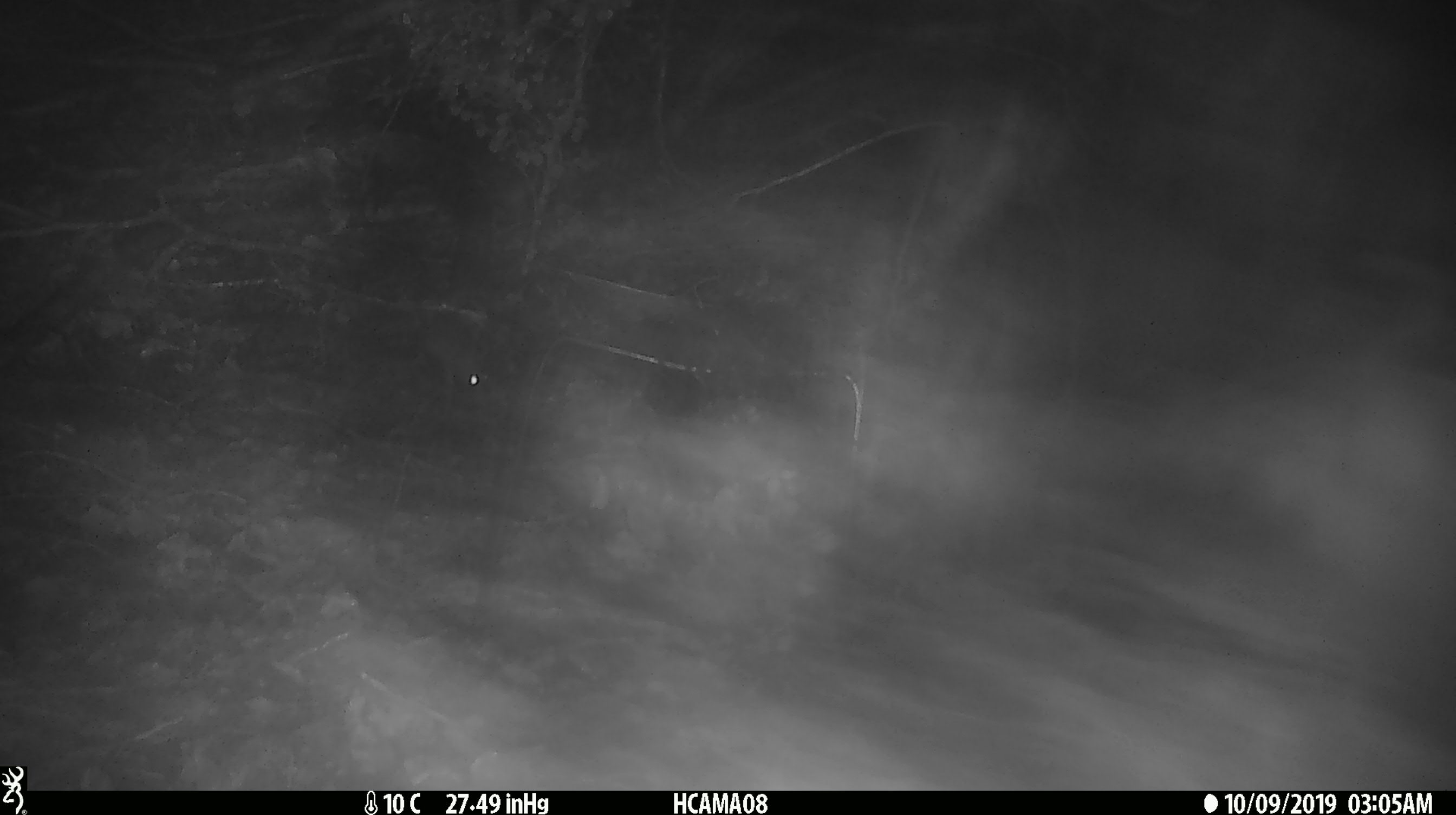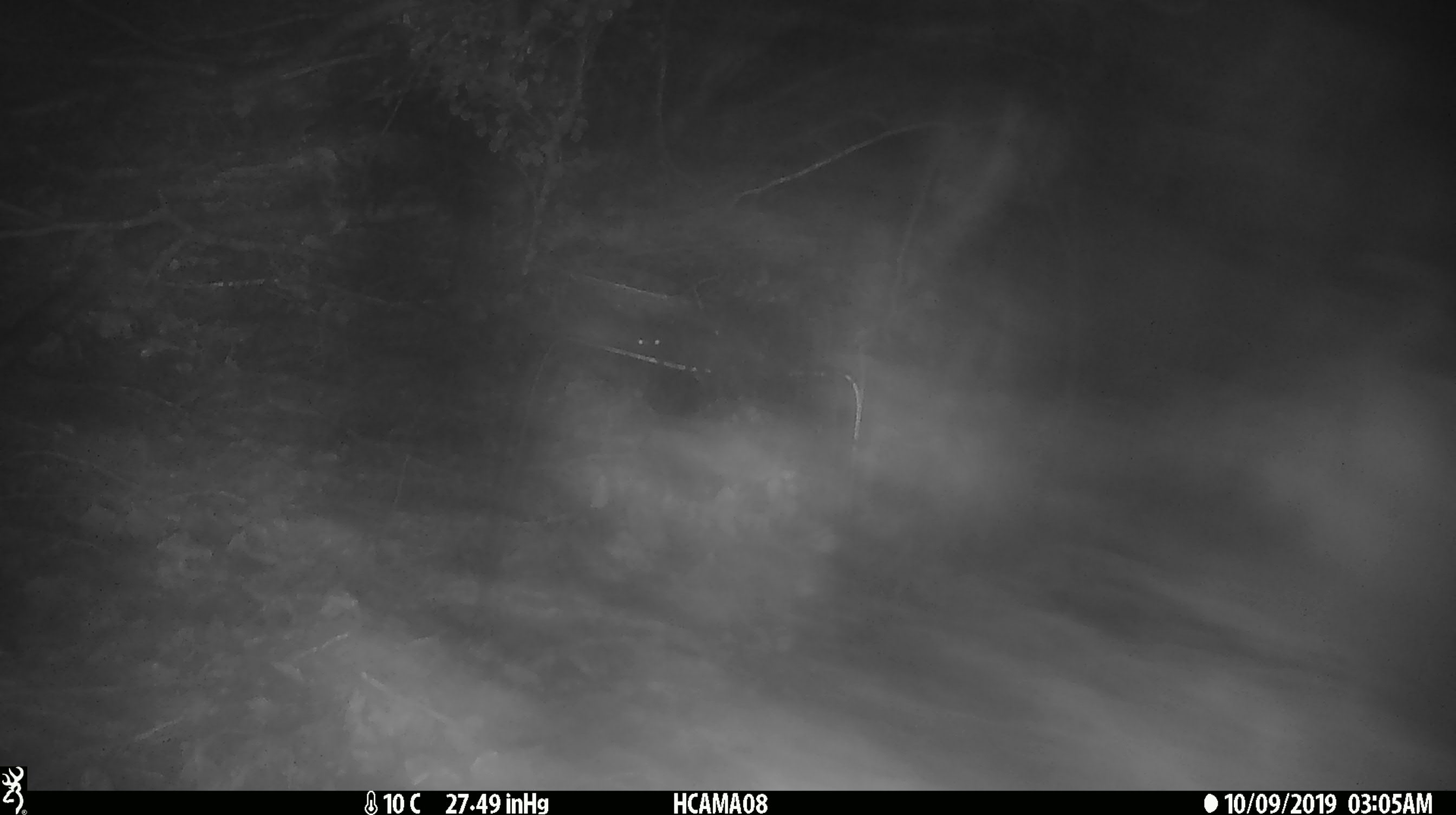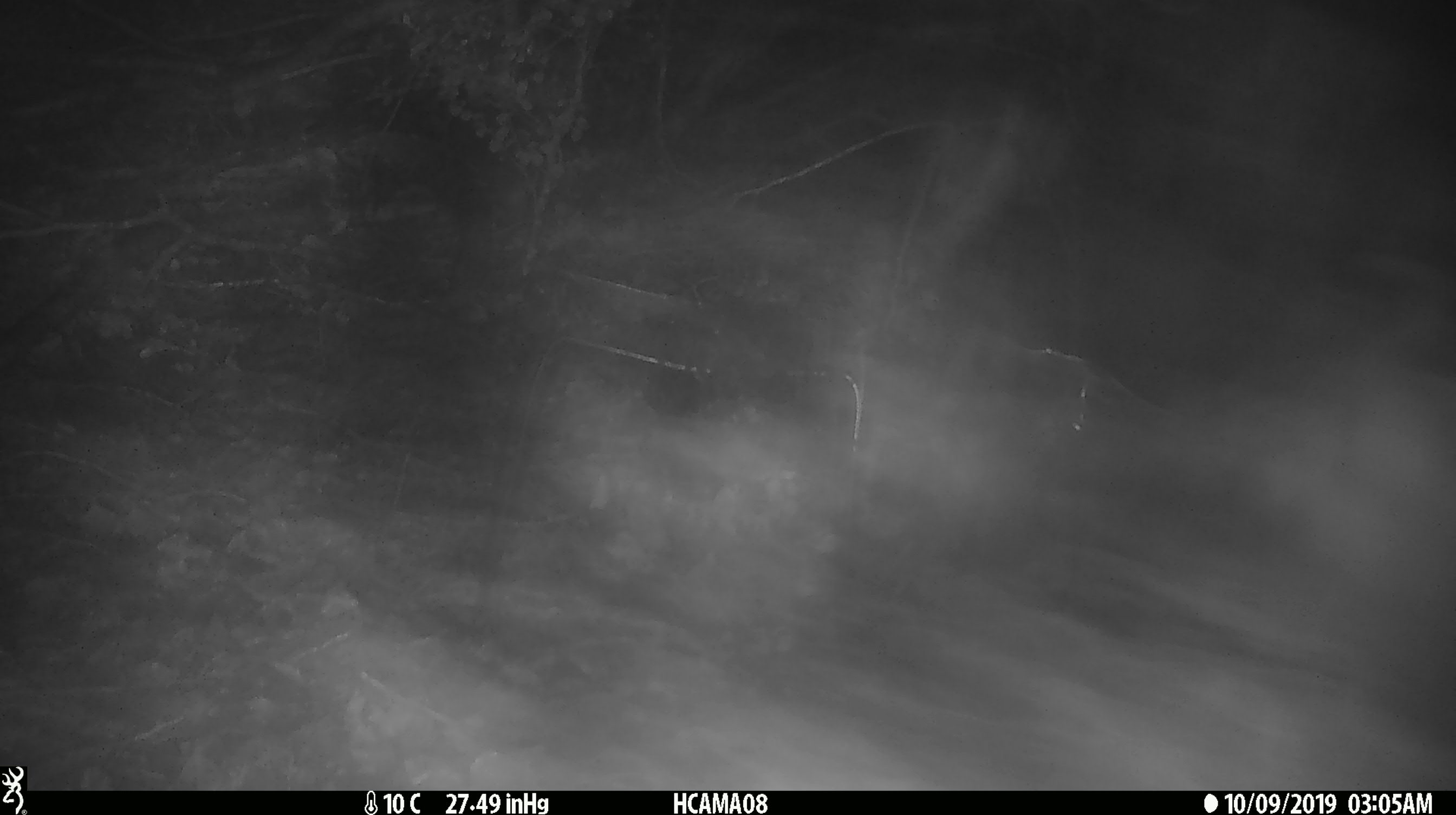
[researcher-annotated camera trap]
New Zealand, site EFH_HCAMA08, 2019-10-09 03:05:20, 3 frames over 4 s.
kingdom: Animalia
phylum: Chordata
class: Mammalia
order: Rodentia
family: Muridae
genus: Mus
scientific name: Mus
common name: mouse